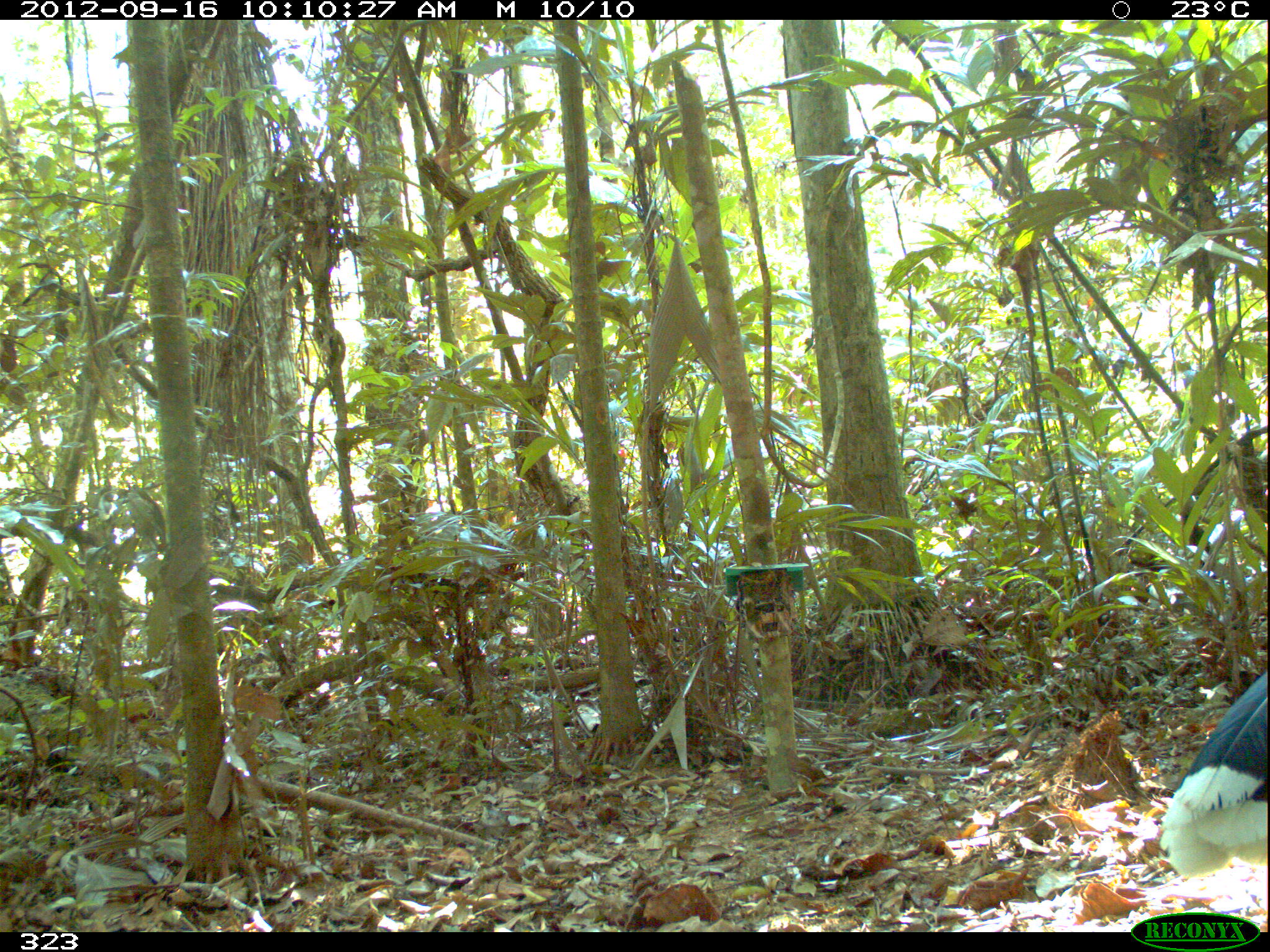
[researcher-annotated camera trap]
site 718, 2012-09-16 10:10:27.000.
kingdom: Animalia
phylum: Chordata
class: Aves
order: Galliformes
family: Cracidae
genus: Mitu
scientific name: Mitu tuberosum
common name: razor-billed curassow